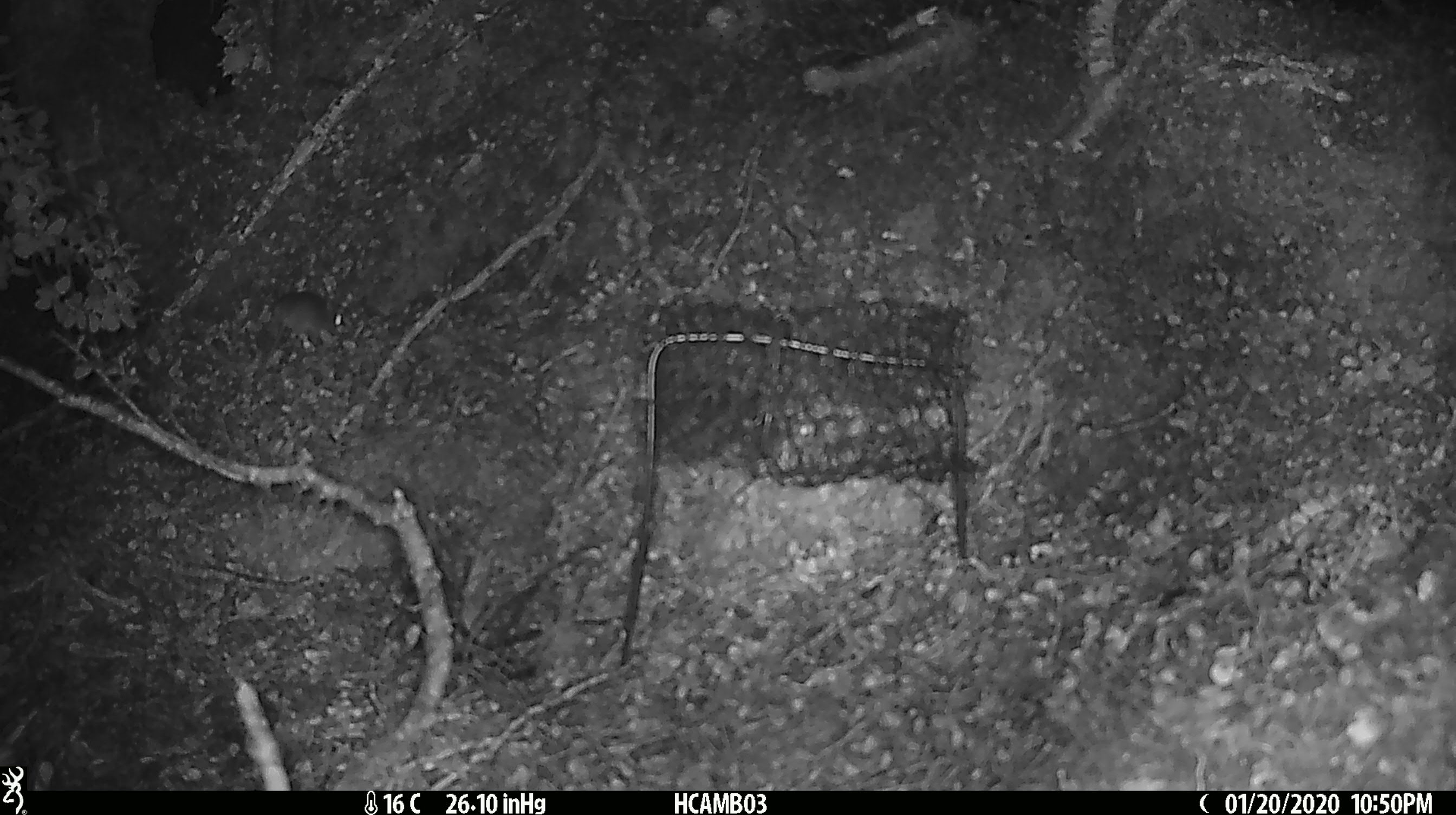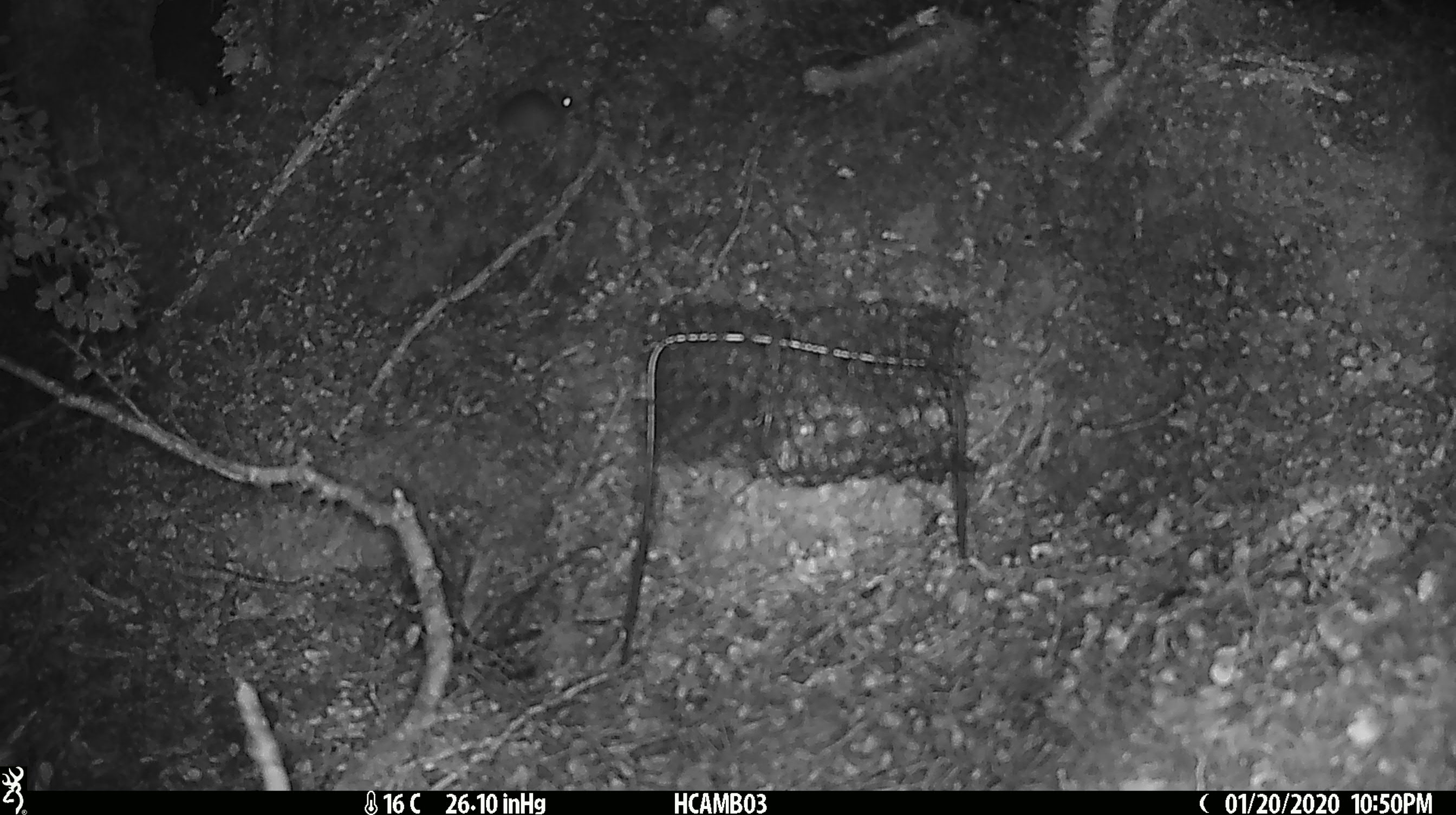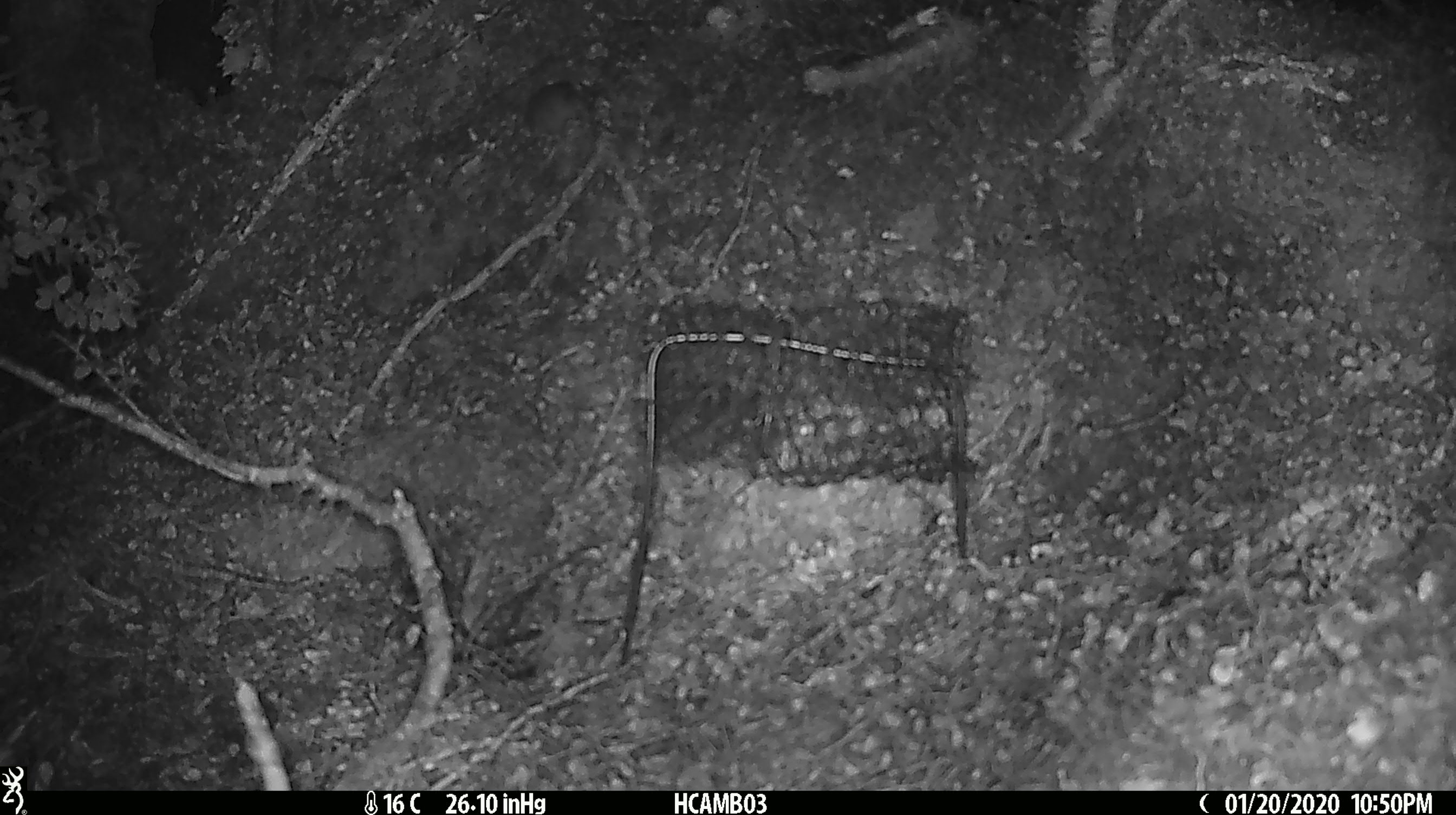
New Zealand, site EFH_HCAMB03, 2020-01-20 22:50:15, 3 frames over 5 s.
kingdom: Animalia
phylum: Chordata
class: Mammalia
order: Rodentia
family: Muridae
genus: Mus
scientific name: Mus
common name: mouse